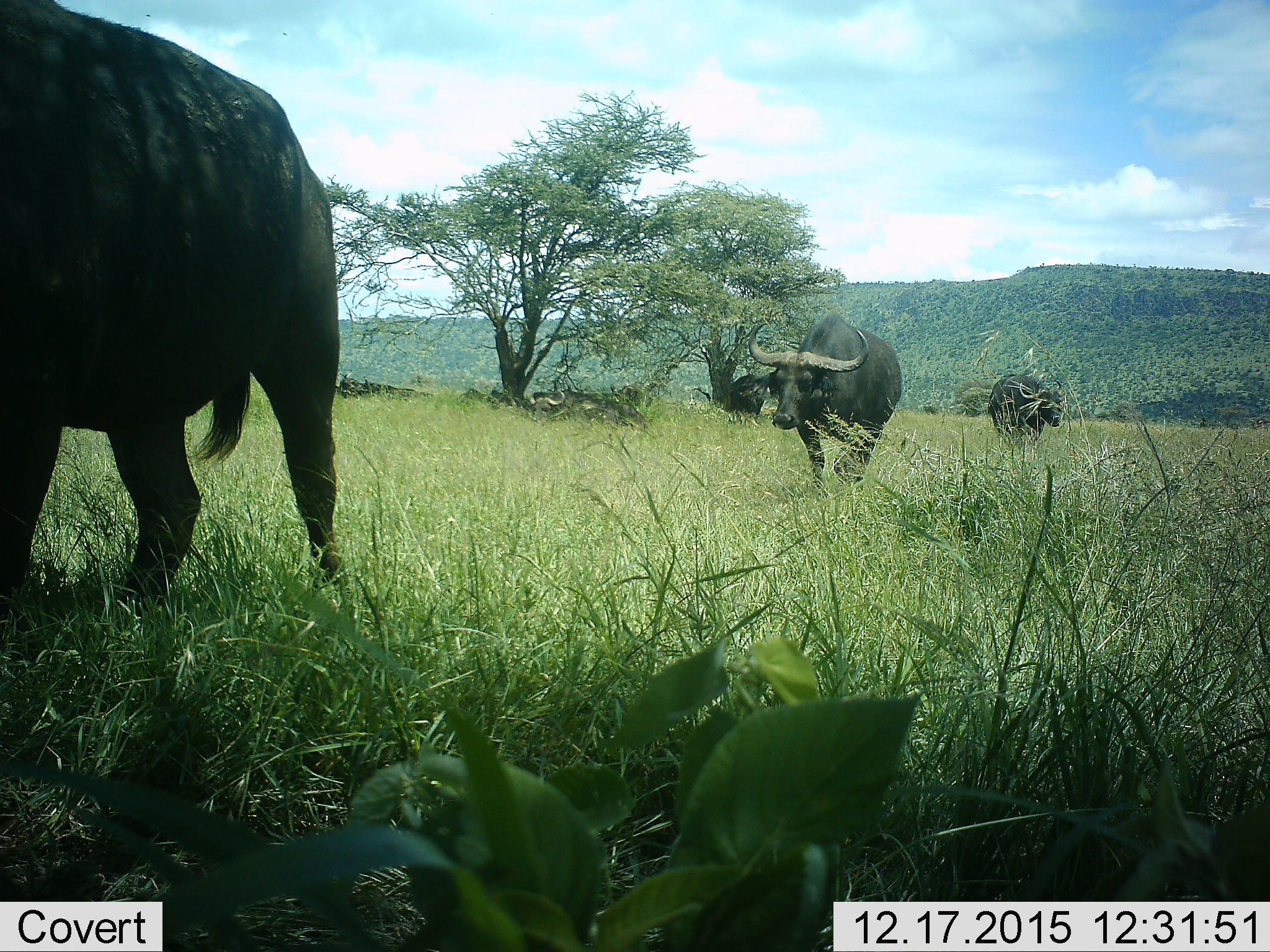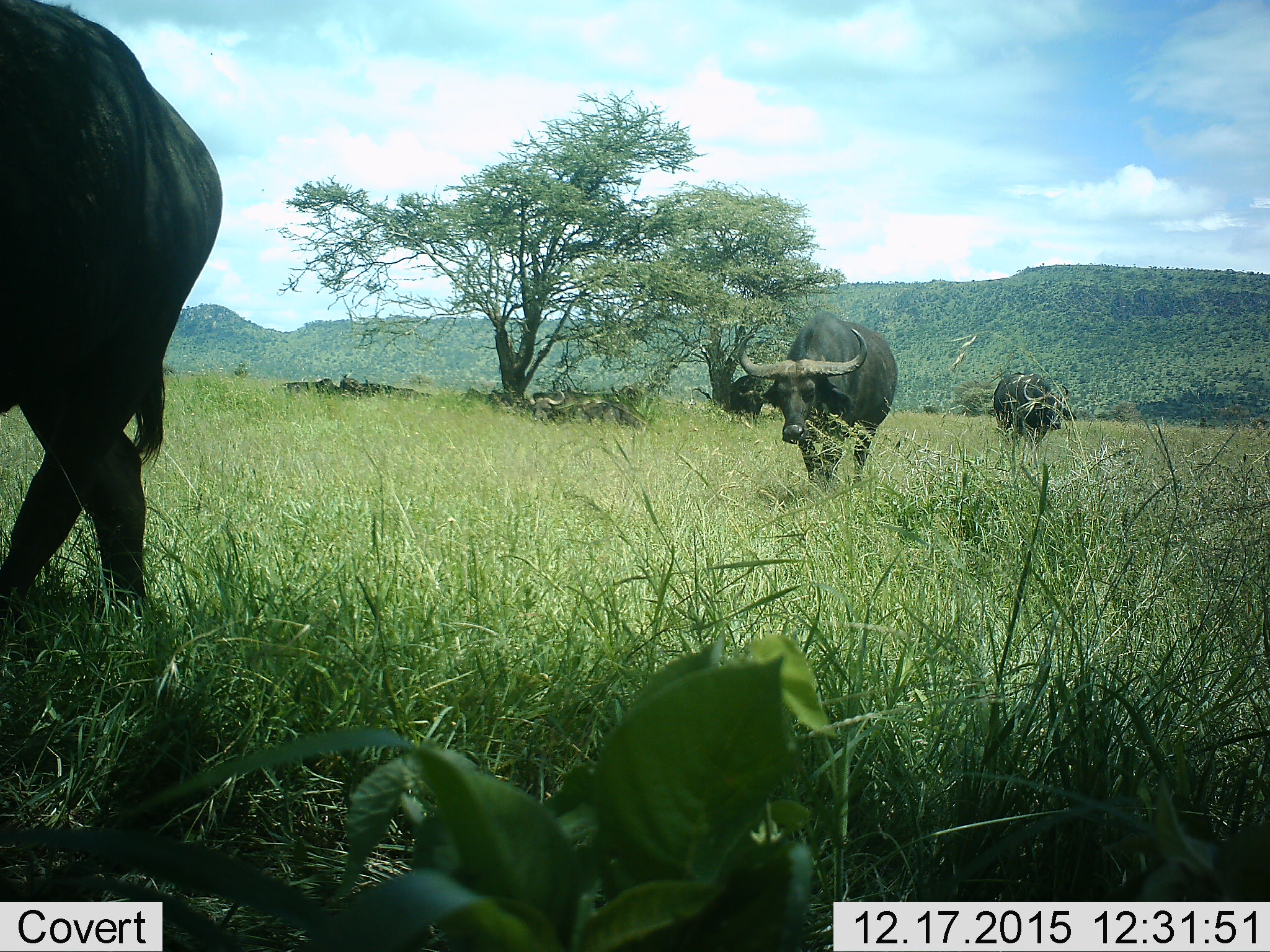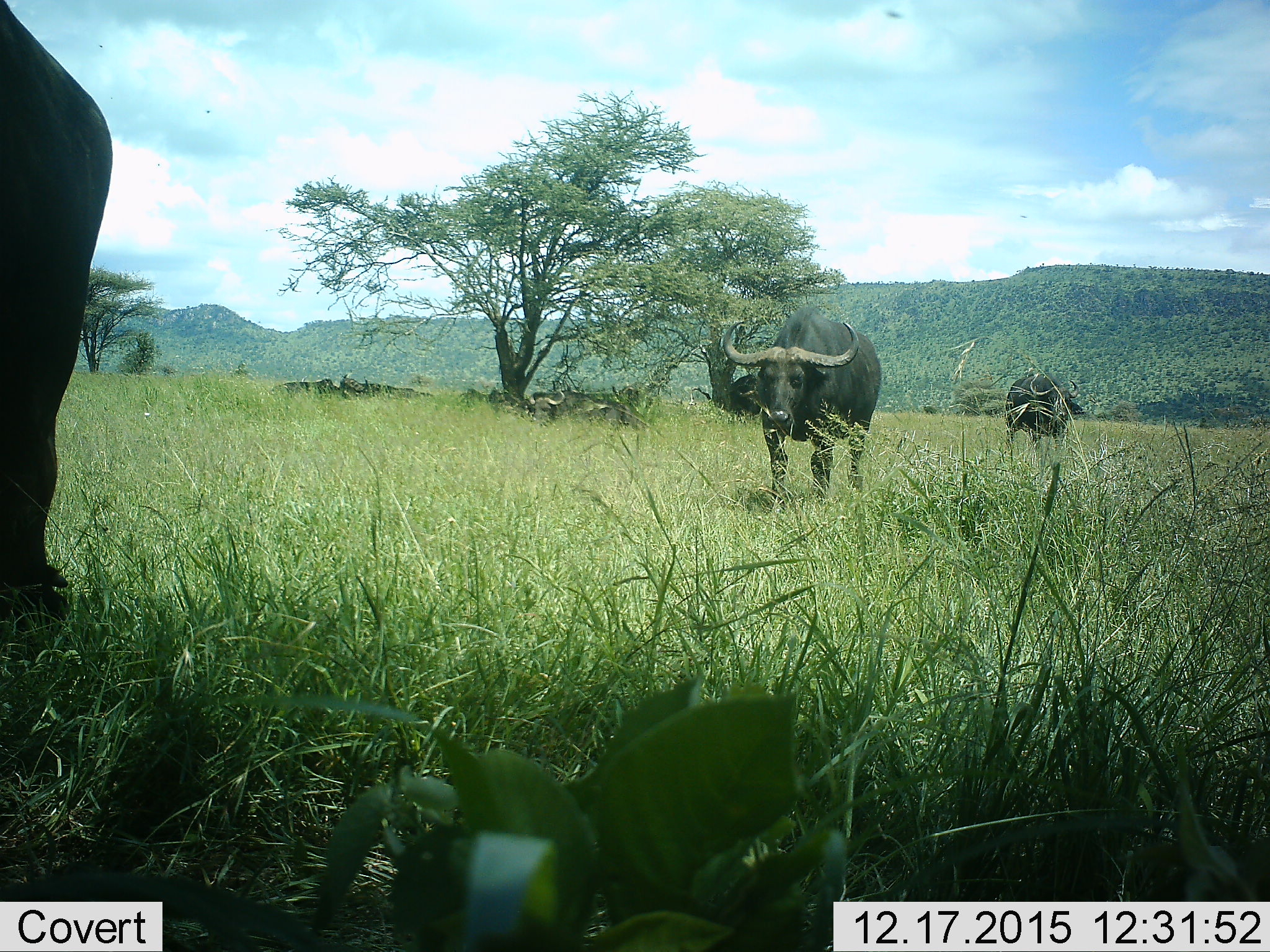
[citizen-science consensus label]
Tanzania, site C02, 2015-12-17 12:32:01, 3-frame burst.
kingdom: Animalia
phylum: Chordata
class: Mammalia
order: Artiodactyla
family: Bovidae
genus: Syncerus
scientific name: Syncerus caffer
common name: cape buffalo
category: buffalo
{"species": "buffalo (cape buffalo) (Syncerus caffer)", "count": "5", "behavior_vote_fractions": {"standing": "17%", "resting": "61%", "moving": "100%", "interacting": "0%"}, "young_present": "0%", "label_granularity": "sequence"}